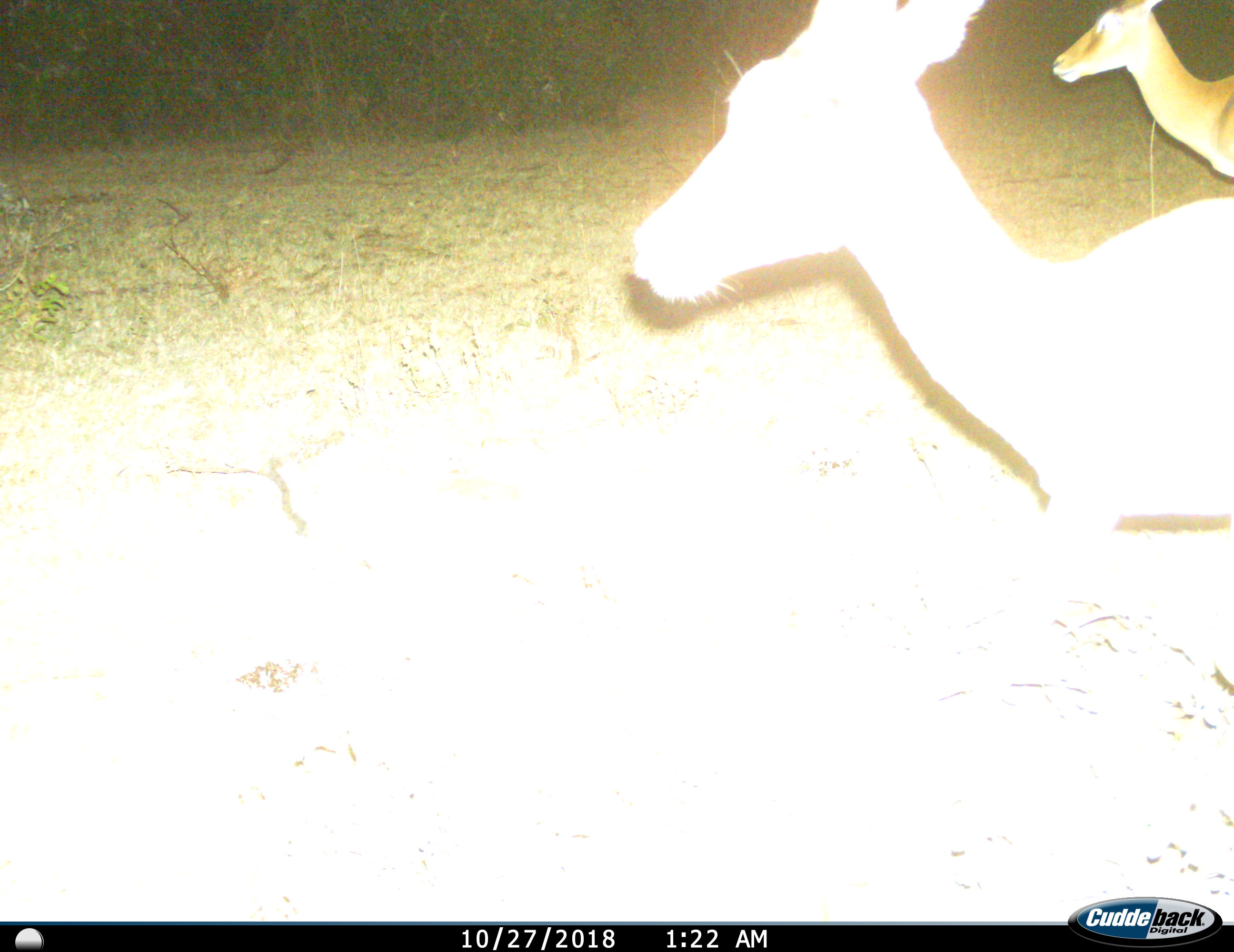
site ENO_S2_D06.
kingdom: Animalia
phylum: Chordata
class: Mammalia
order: Artiodactyla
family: Bovidae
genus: Aepyceros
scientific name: Aepyceros melampus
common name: impala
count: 2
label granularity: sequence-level